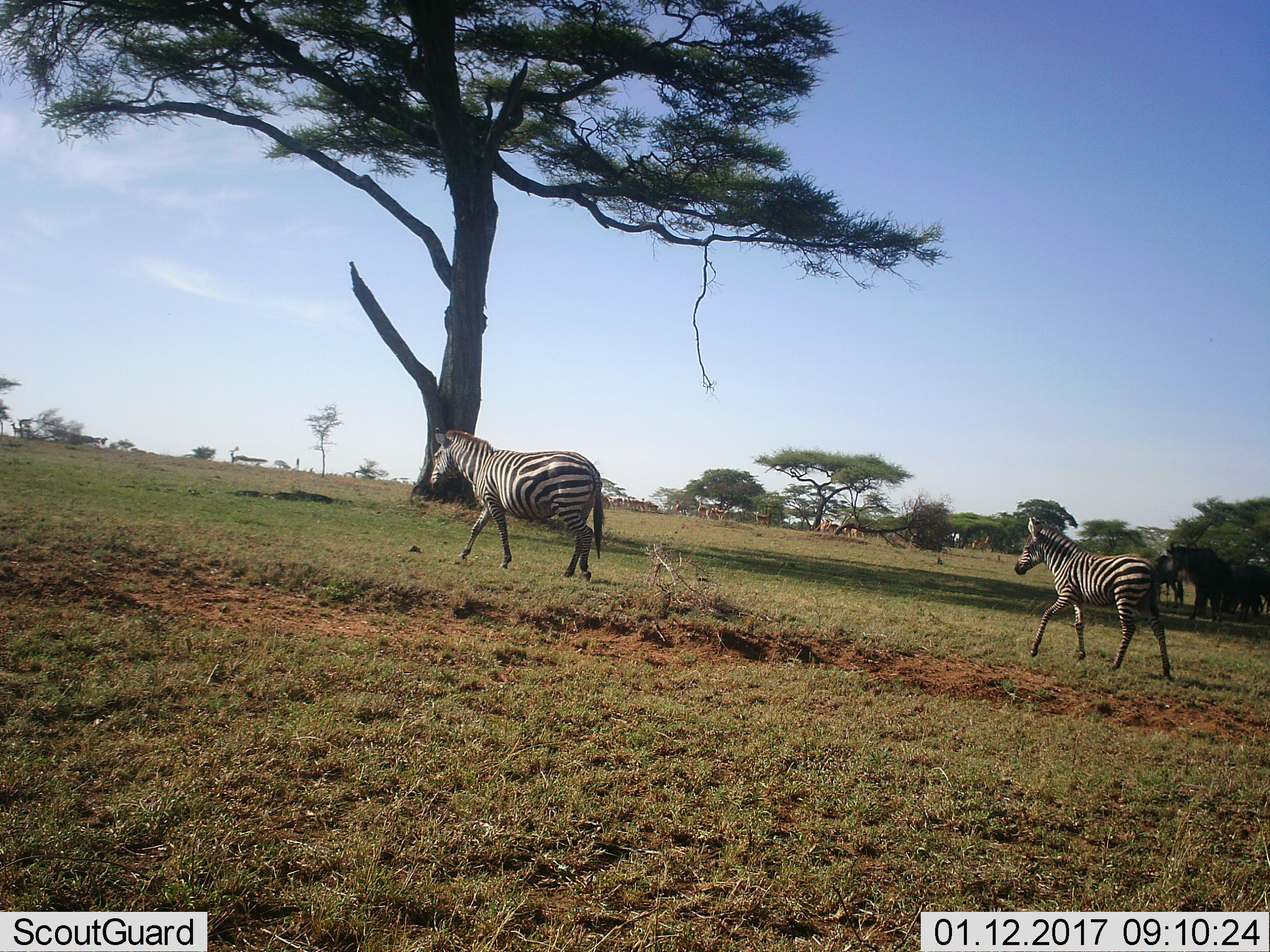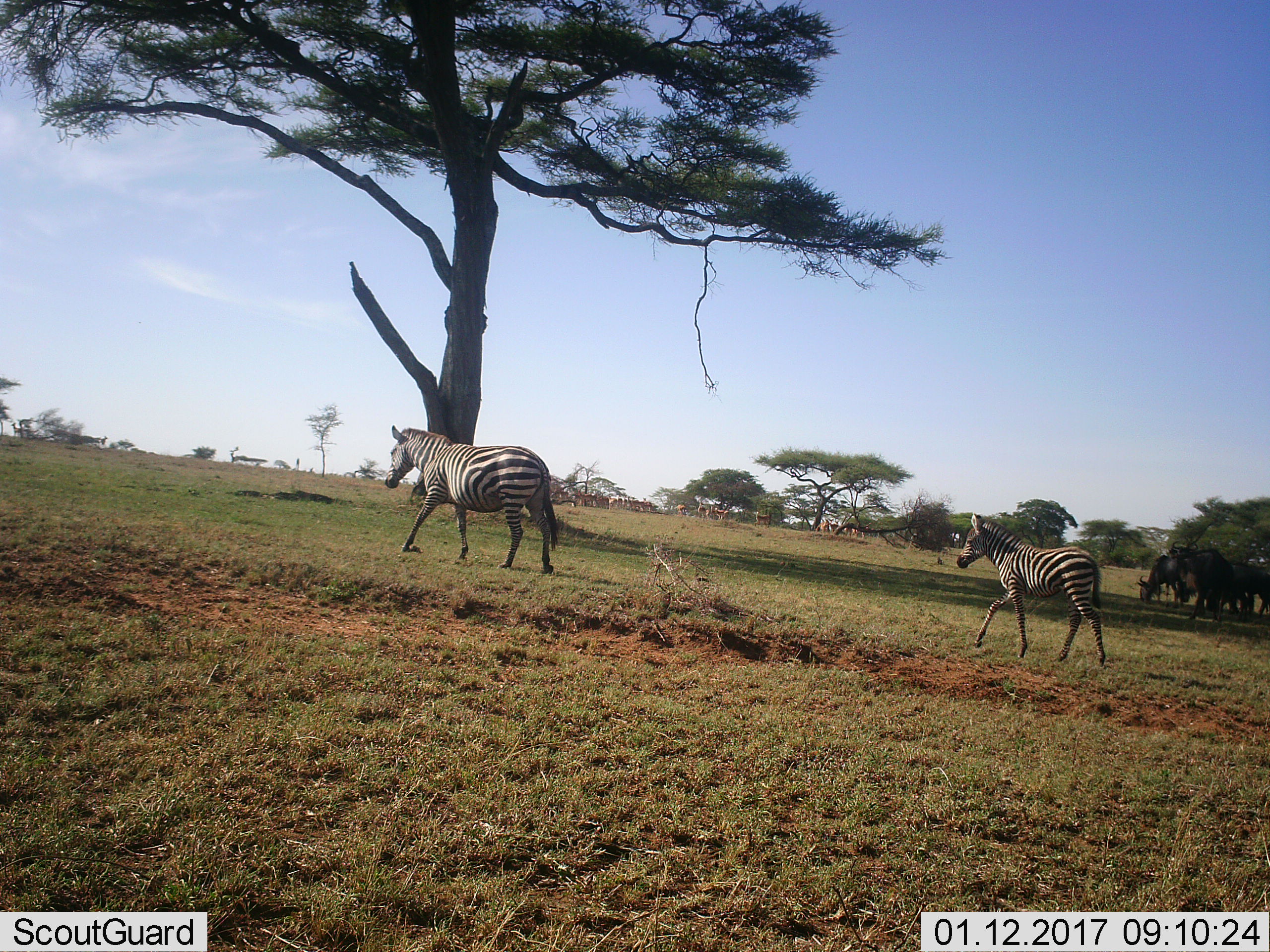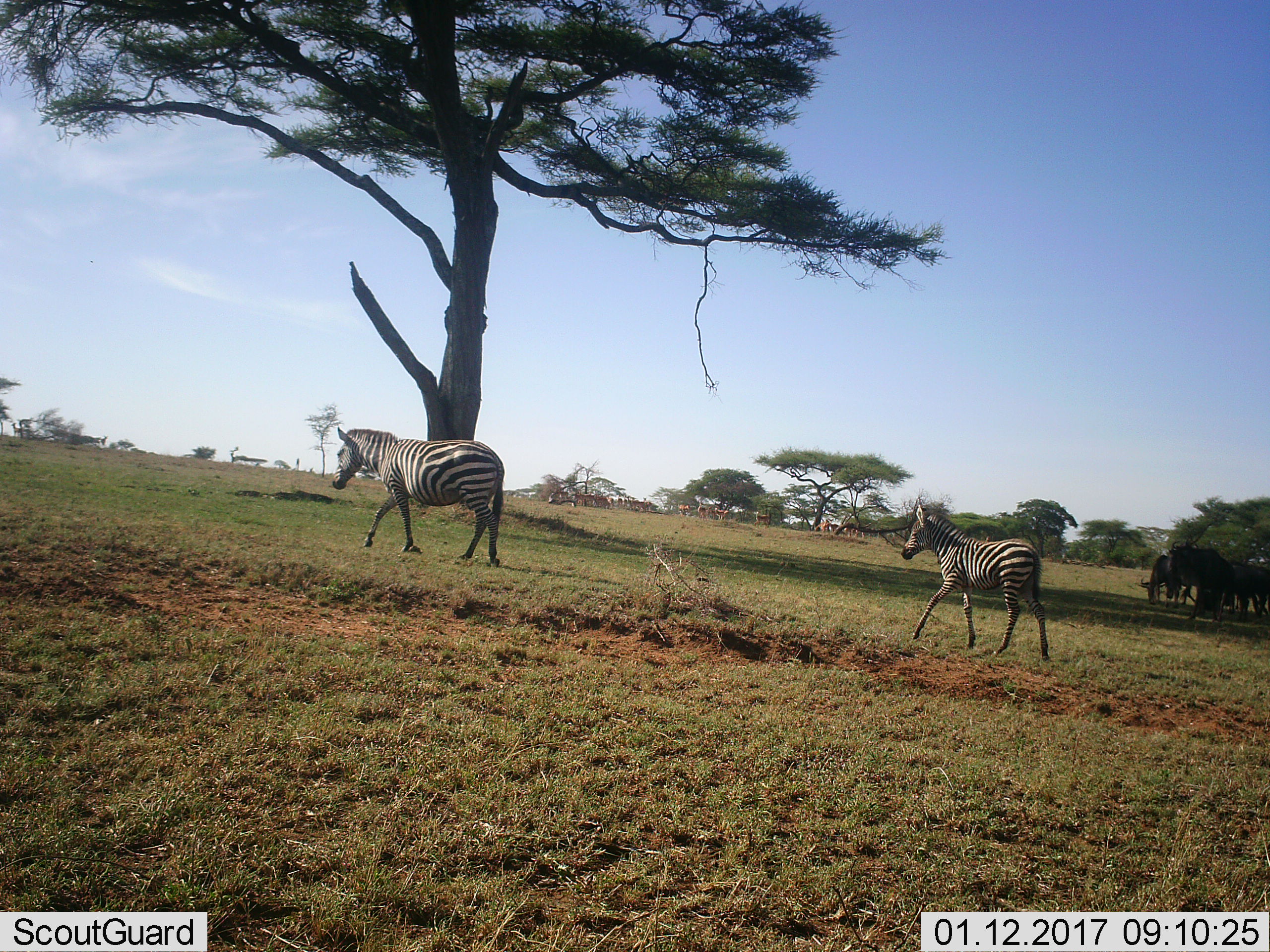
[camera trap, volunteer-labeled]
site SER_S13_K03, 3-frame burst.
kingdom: Animalia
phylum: Chordata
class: Mammalia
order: Perissodactyla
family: Equidae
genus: Equus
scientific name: Equus quagga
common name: plains zebra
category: zebraplains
Zebraplains (plains zebra) (Equus quagga), count 2. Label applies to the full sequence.